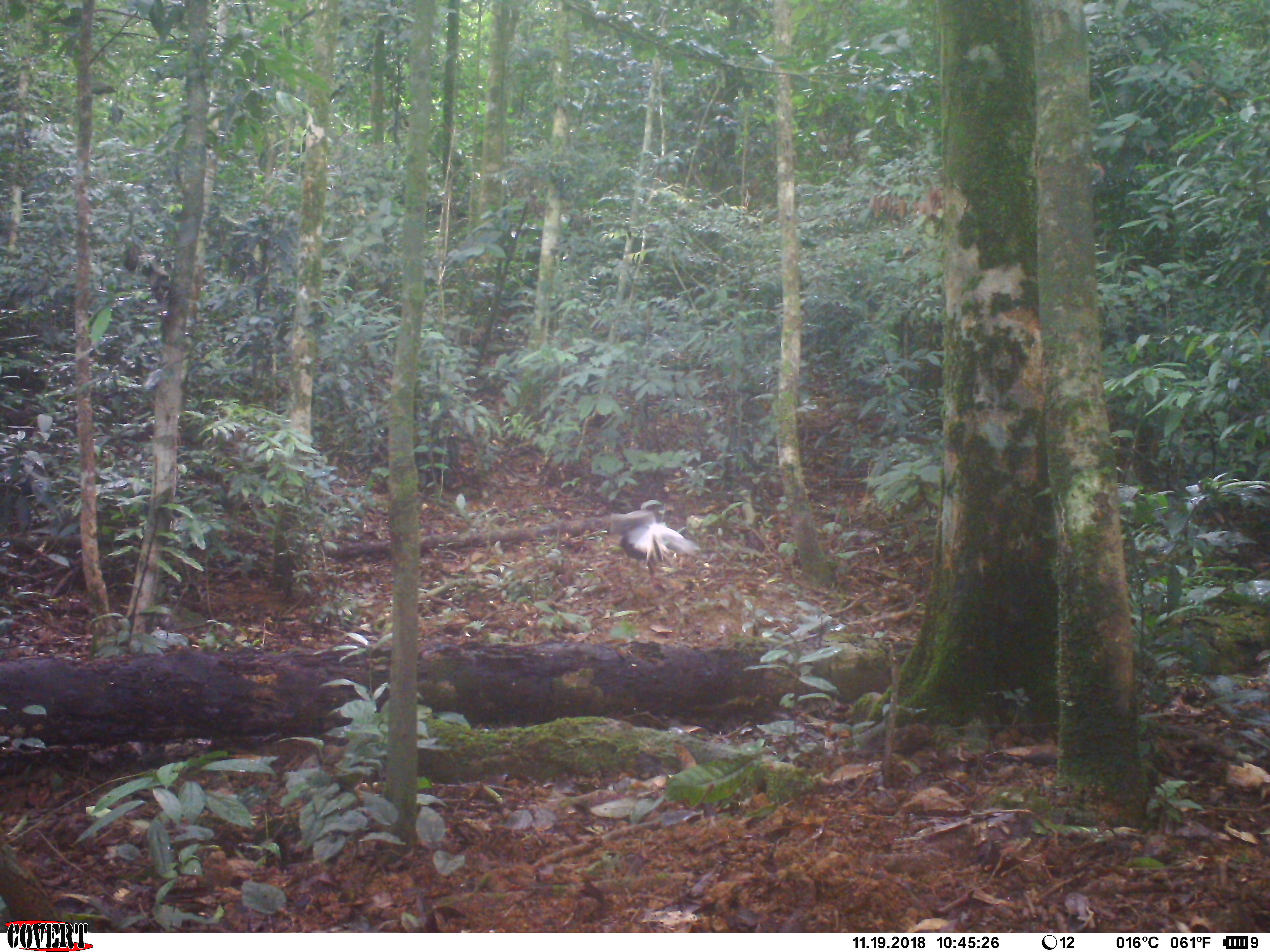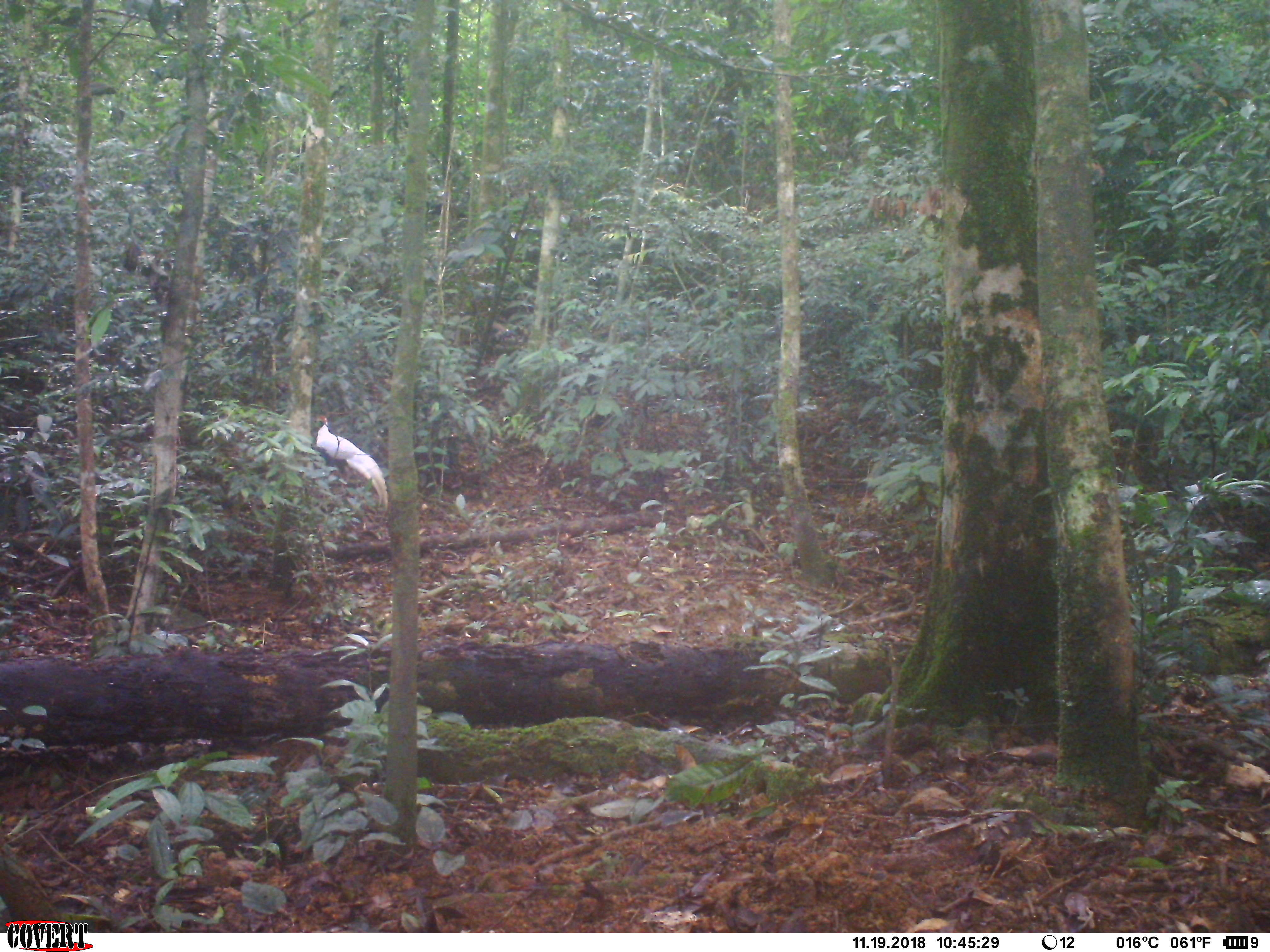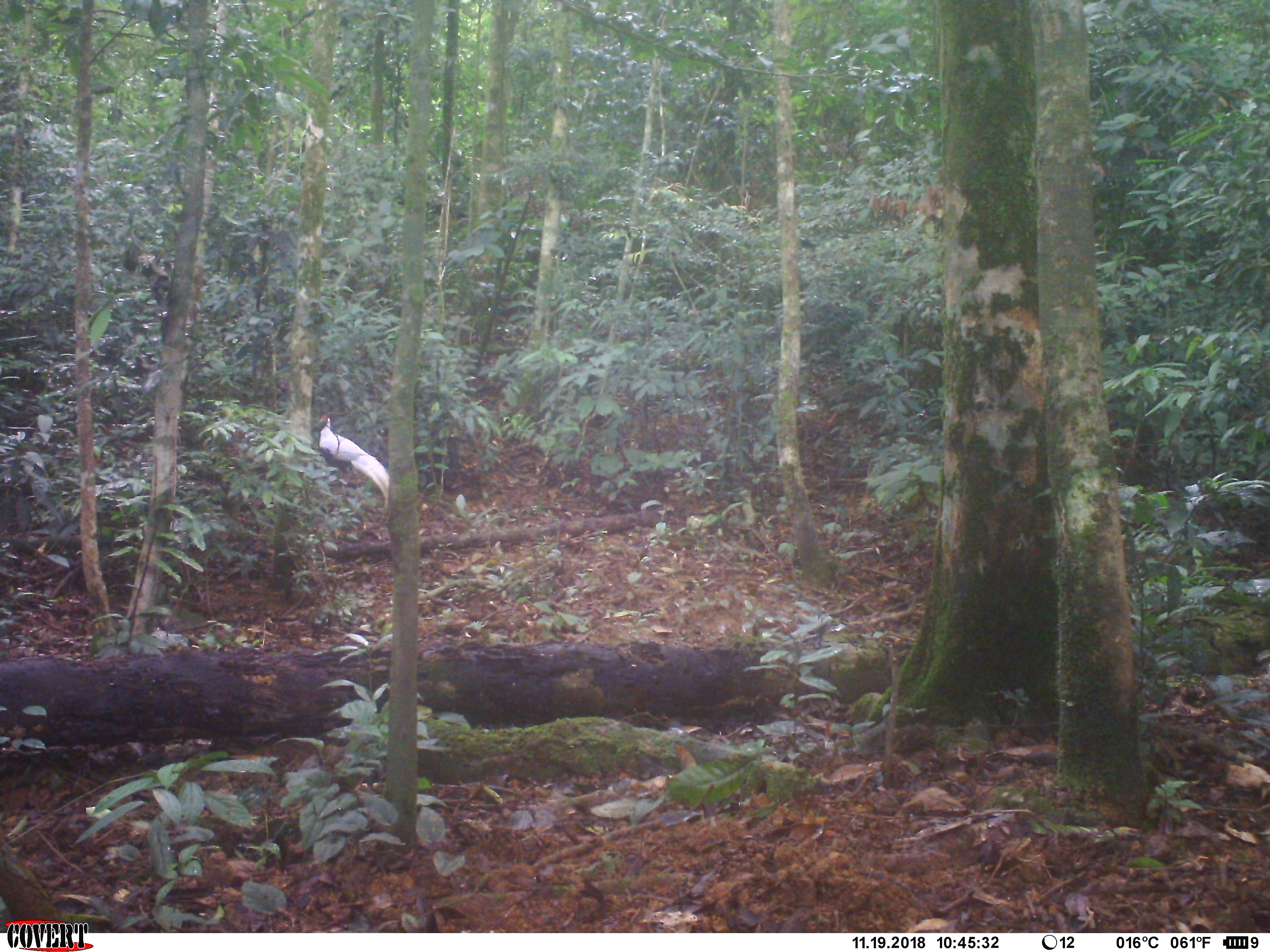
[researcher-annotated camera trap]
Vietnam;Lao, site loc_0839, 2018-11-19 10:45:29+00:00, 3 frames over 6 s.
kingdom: Animalia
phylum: Chordata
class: Aves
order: Galliformes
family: Phasianidae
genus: Lophura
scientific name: Lophura nycthemera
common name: silver pheasant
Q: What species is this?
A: Silver pheasant (Lophura nycthemera).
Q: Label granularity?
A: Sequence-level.